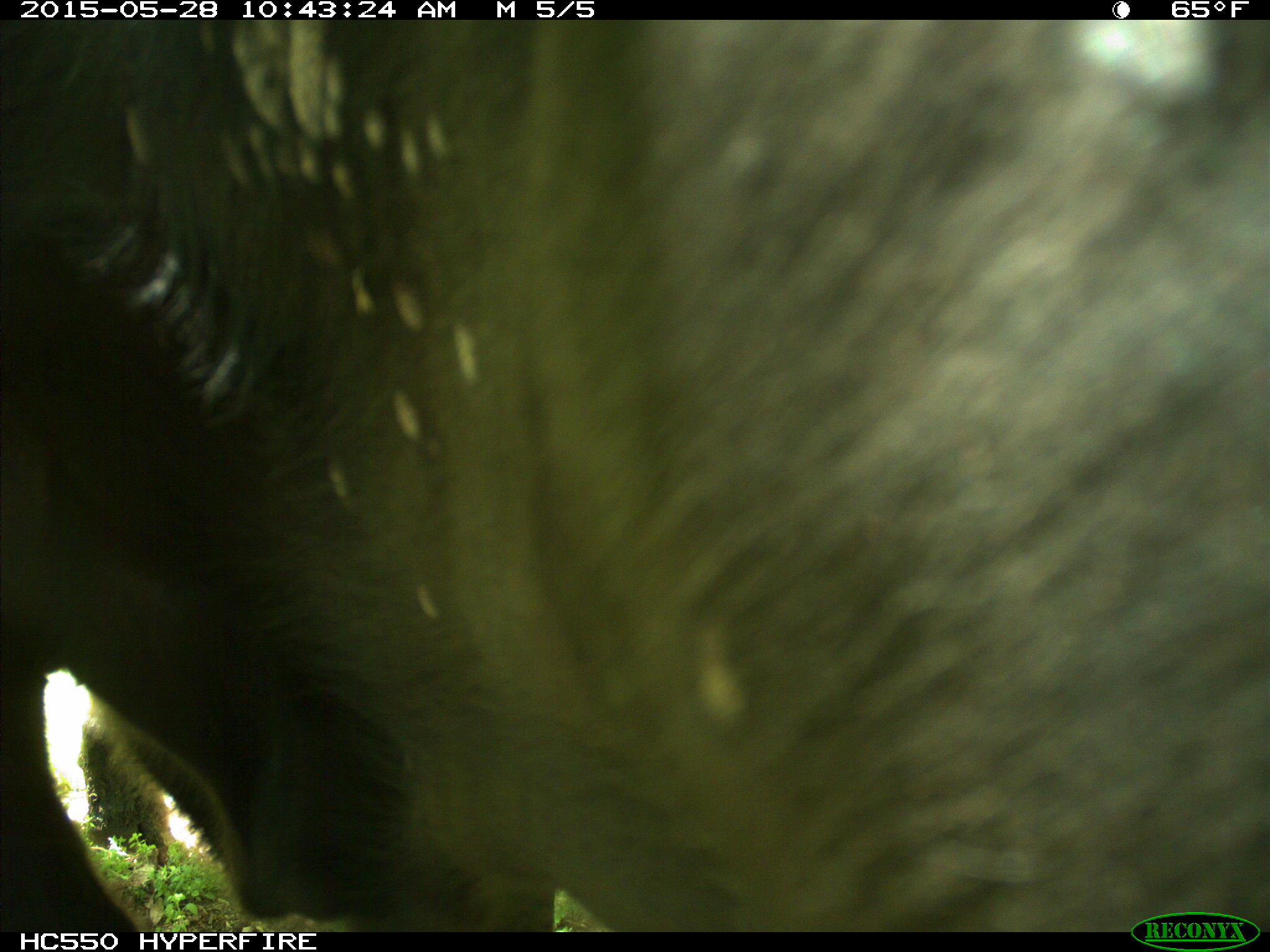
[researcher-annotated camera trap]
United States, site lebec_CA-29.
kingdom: Animalia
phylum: Chordata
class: Mammalia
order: Artiodactyla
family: Bovidae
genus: Bos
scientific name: Bos taurus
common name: domestic cow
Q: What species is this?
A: Bos taurus (domestic cow).